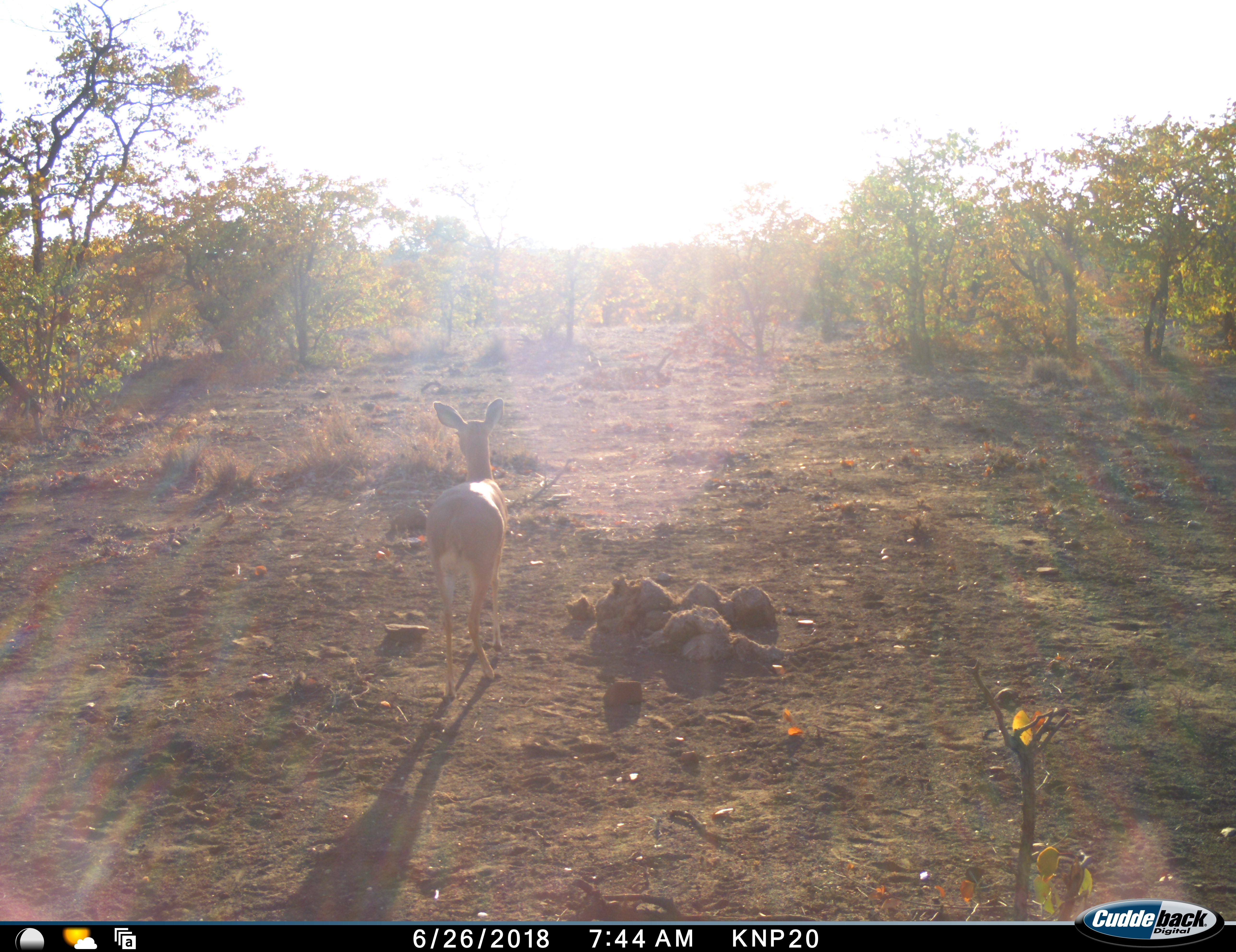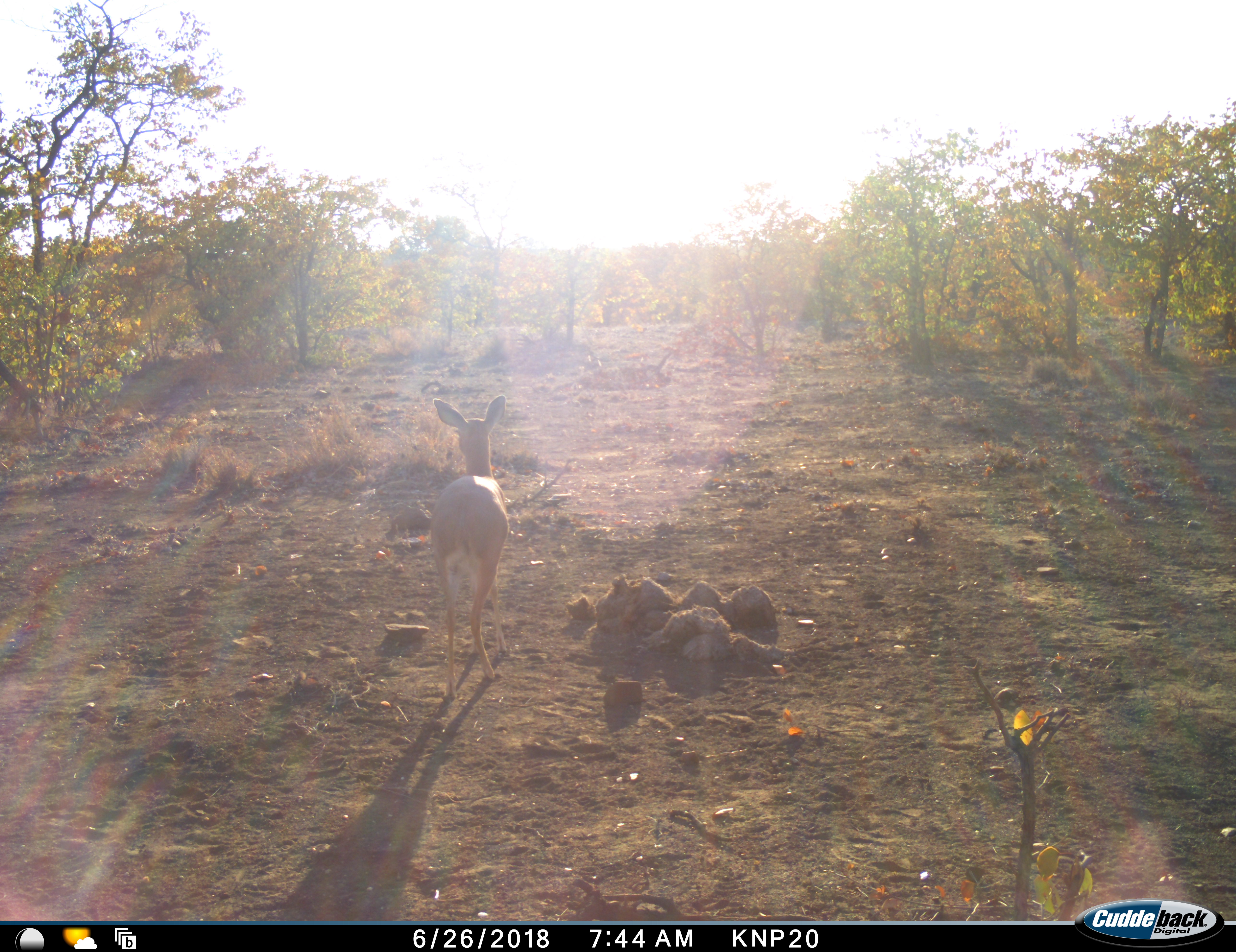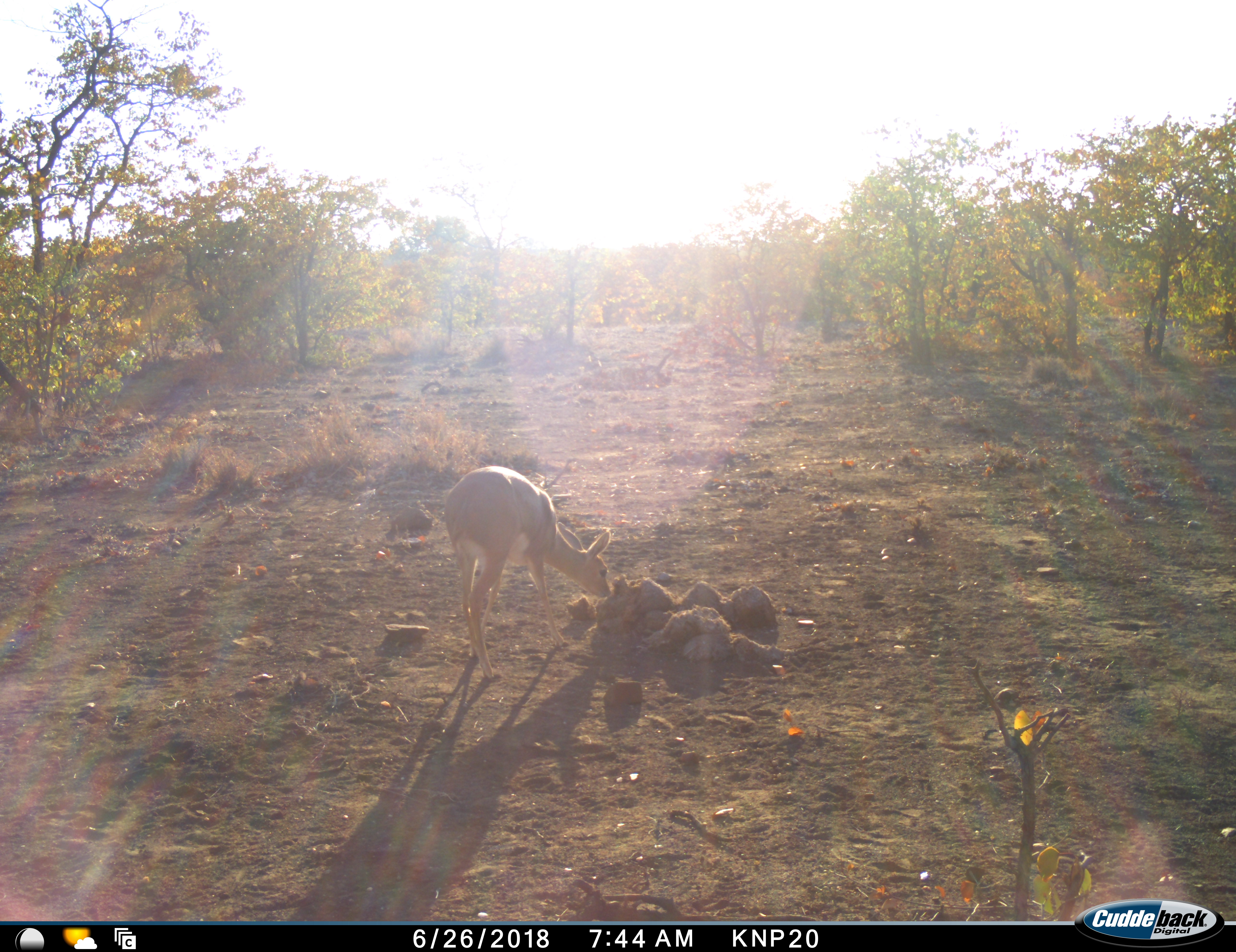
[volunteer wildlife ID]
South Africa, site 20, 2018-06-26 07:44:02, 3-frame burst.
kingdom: Animalia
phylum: Chordata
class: Mammalia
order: Artiodactyla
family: Bovidae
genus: Raphicerus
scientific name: Raphicerus campestris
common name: steenbok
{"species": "steenbok (Raphicerus campestris)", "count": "1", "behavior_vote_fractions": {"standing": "50%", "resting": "0%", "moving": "25%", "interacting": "0%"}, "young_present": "0%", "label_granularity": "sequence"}